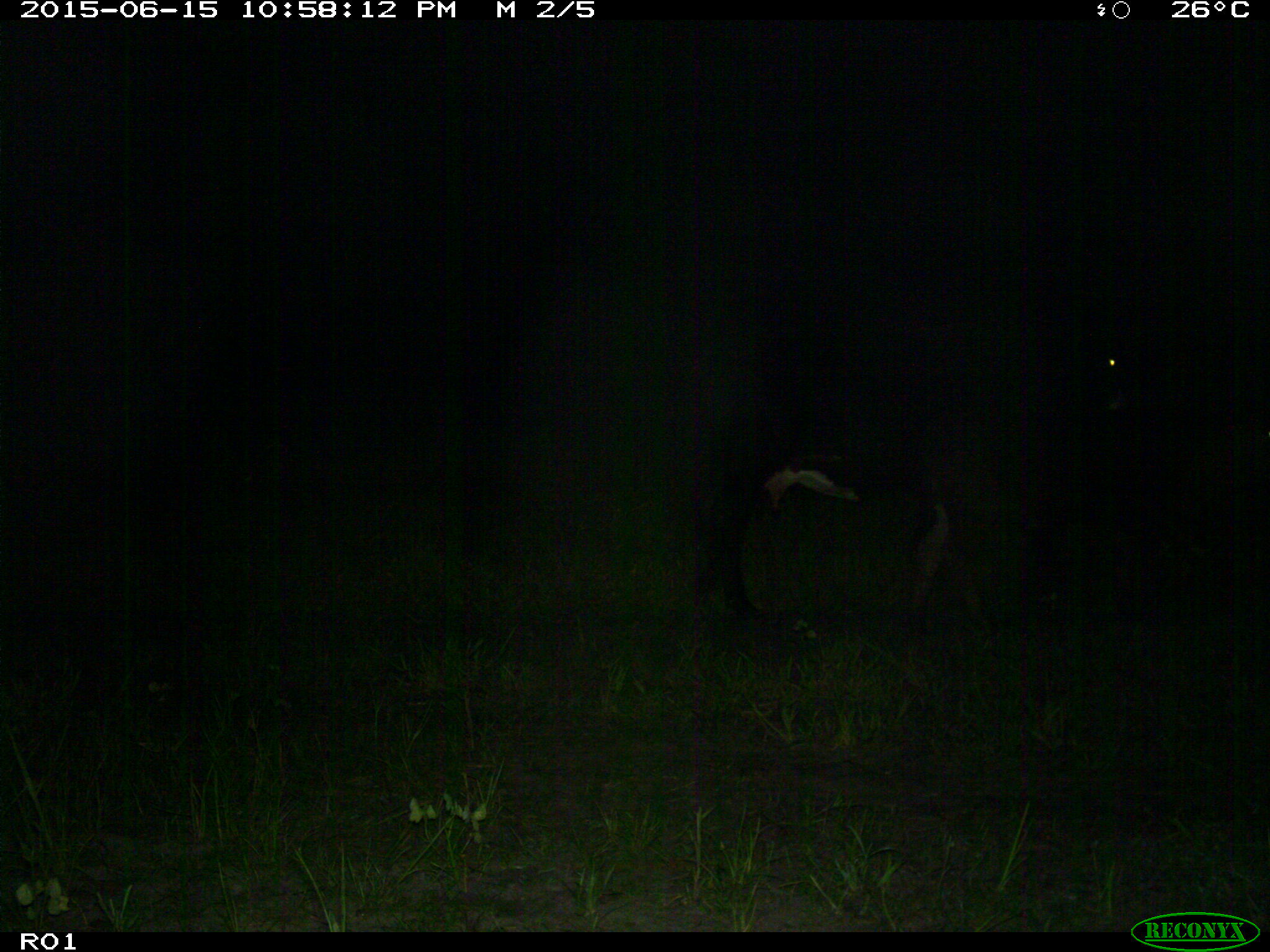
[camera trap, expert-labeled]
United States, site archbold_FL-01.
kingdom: Animalia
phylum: Chordata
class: Mammalia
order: Artiodactyla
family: Bovidae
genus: Bos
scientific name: Bos taurus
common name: domestic cow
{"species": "Bos taurus (domestic cow)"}